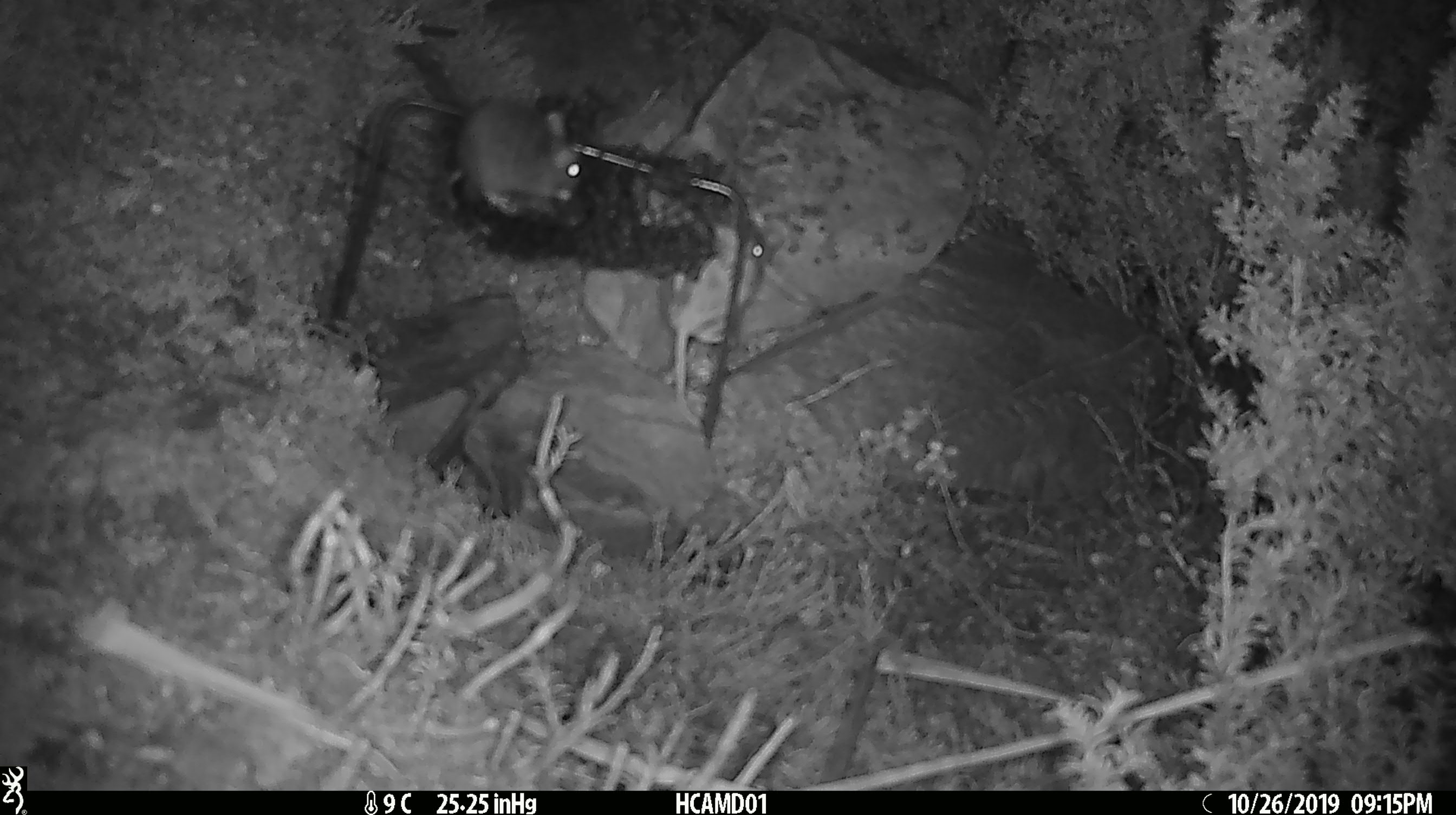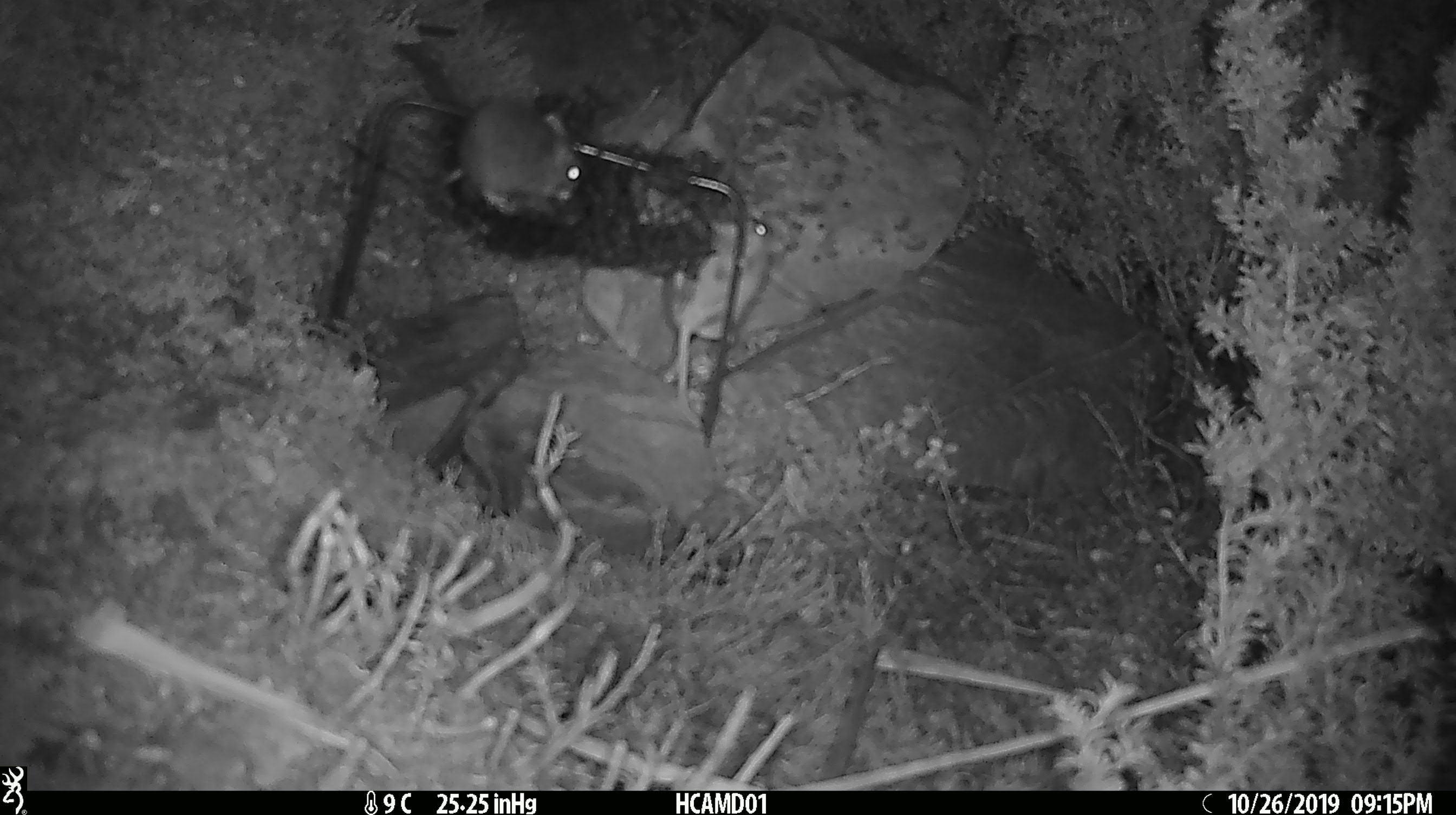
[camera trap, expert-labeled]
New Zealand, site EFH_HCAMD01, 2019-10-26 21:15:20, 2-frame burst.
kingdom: Animalia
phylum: Chordata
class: Mammalia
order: Rodentia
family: Muridae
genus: Mus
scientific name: Mus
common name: mouse